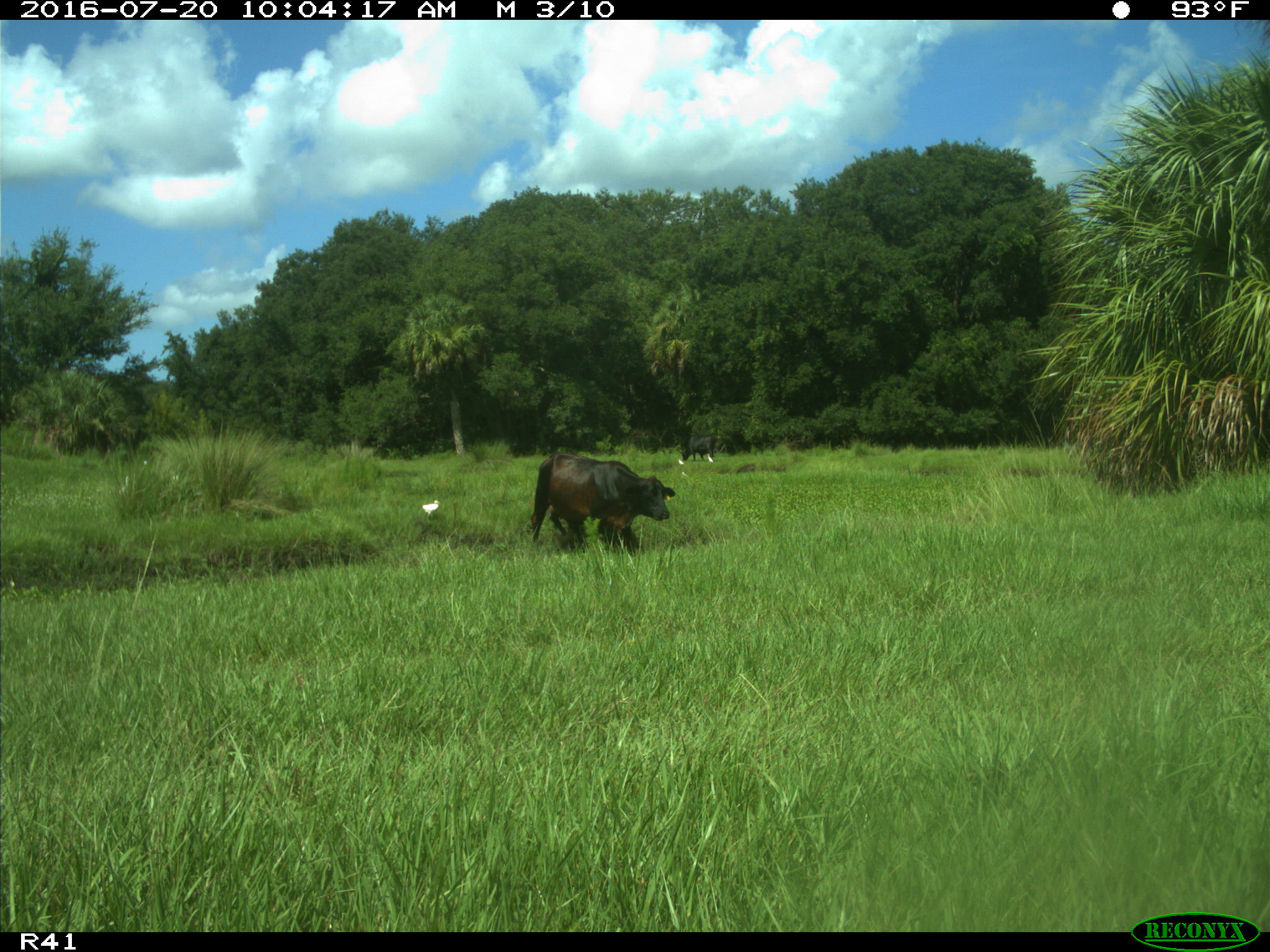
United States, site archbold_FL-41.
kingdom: Animalia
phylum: Chordata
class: Mammalia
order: Artiodactyla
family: Bovidae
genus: Bos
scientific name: Bos taurus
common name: domestic cow